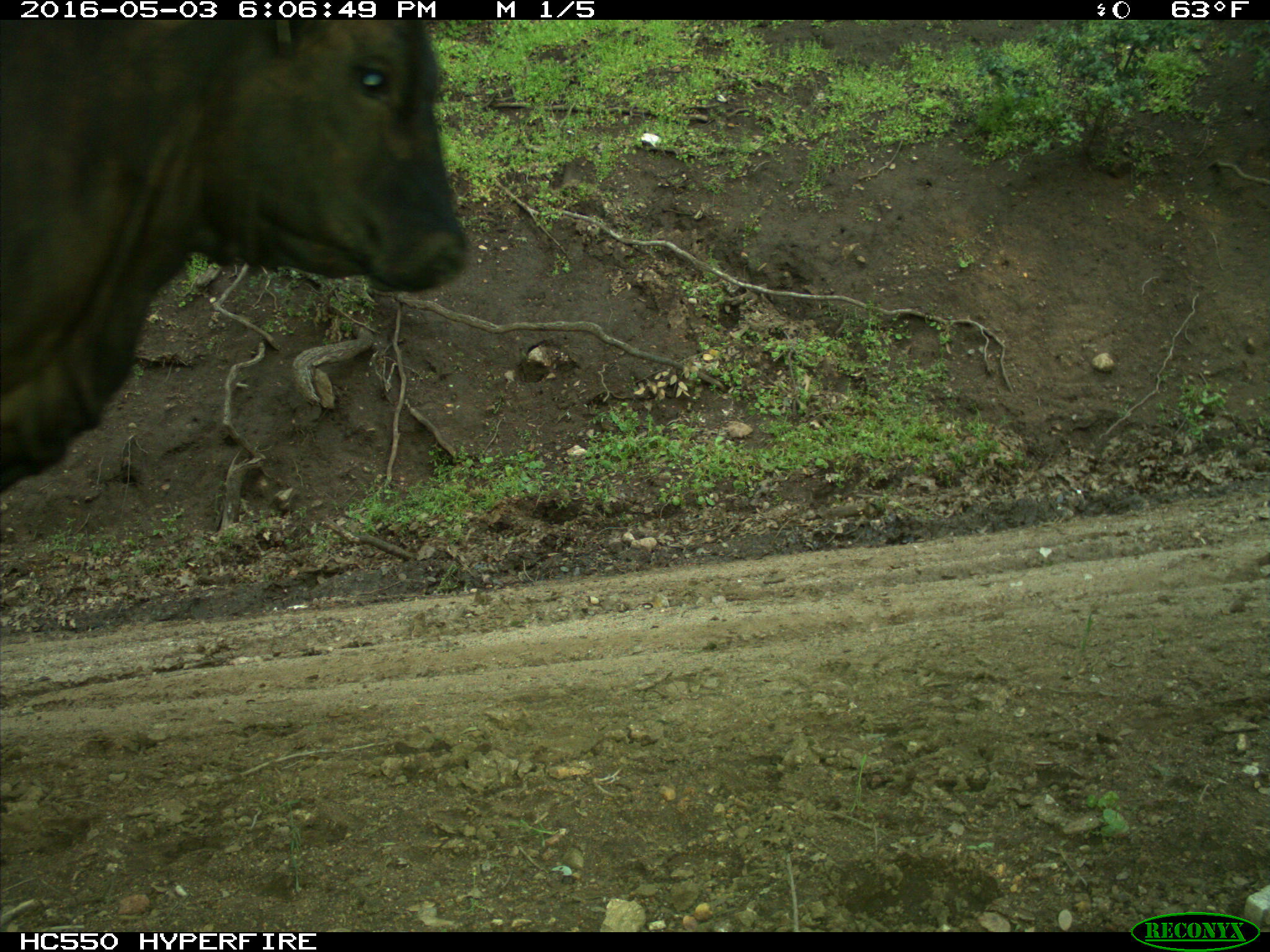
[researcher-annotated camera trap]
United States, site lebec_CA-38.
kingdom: Animalia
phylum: Chordata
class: Mammalia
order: Artiodactyla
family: Bovidae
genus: Bos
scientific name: Bos taurus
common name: domestic cow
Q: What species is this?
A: Bos taurus (domestic cow).